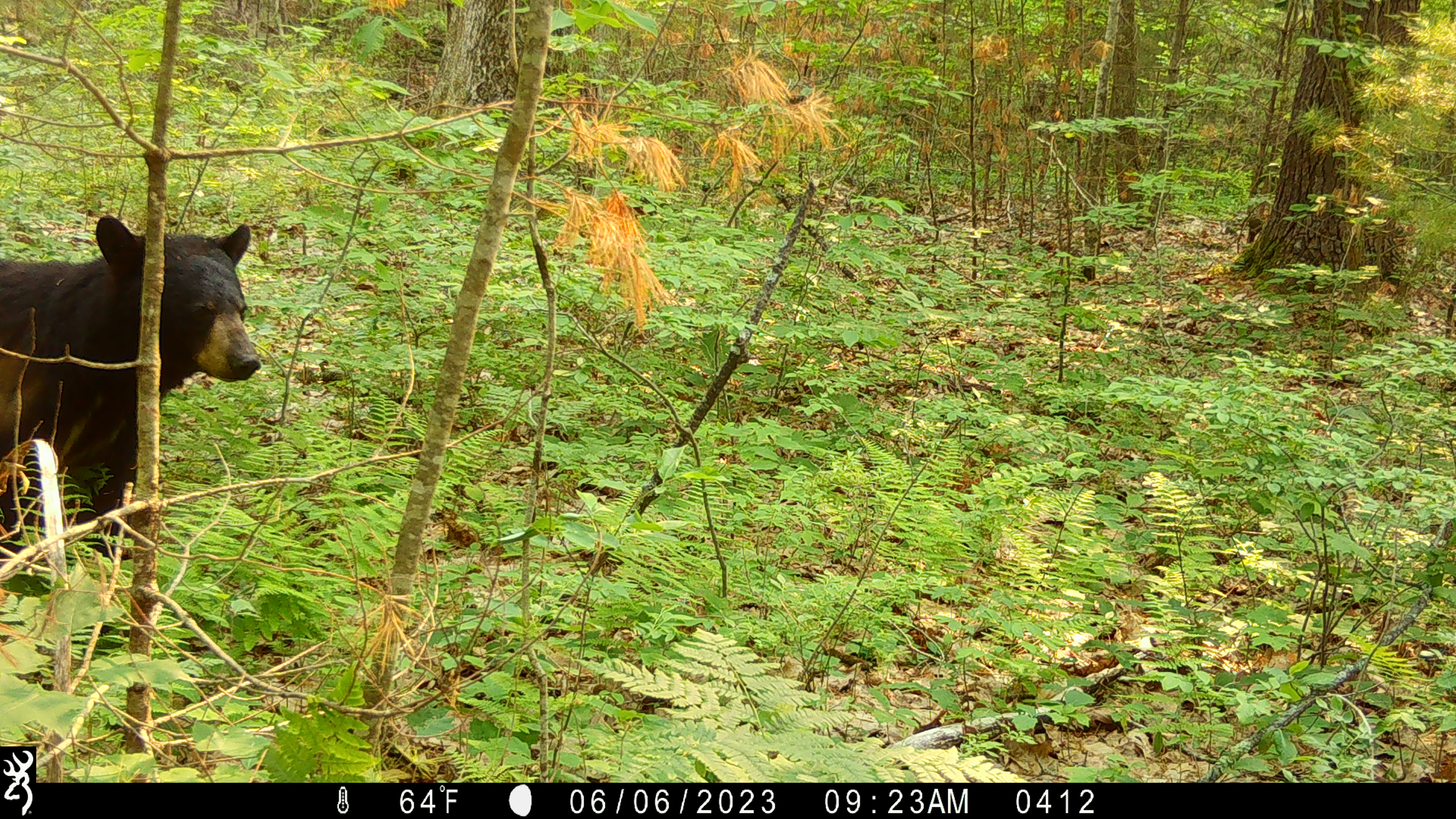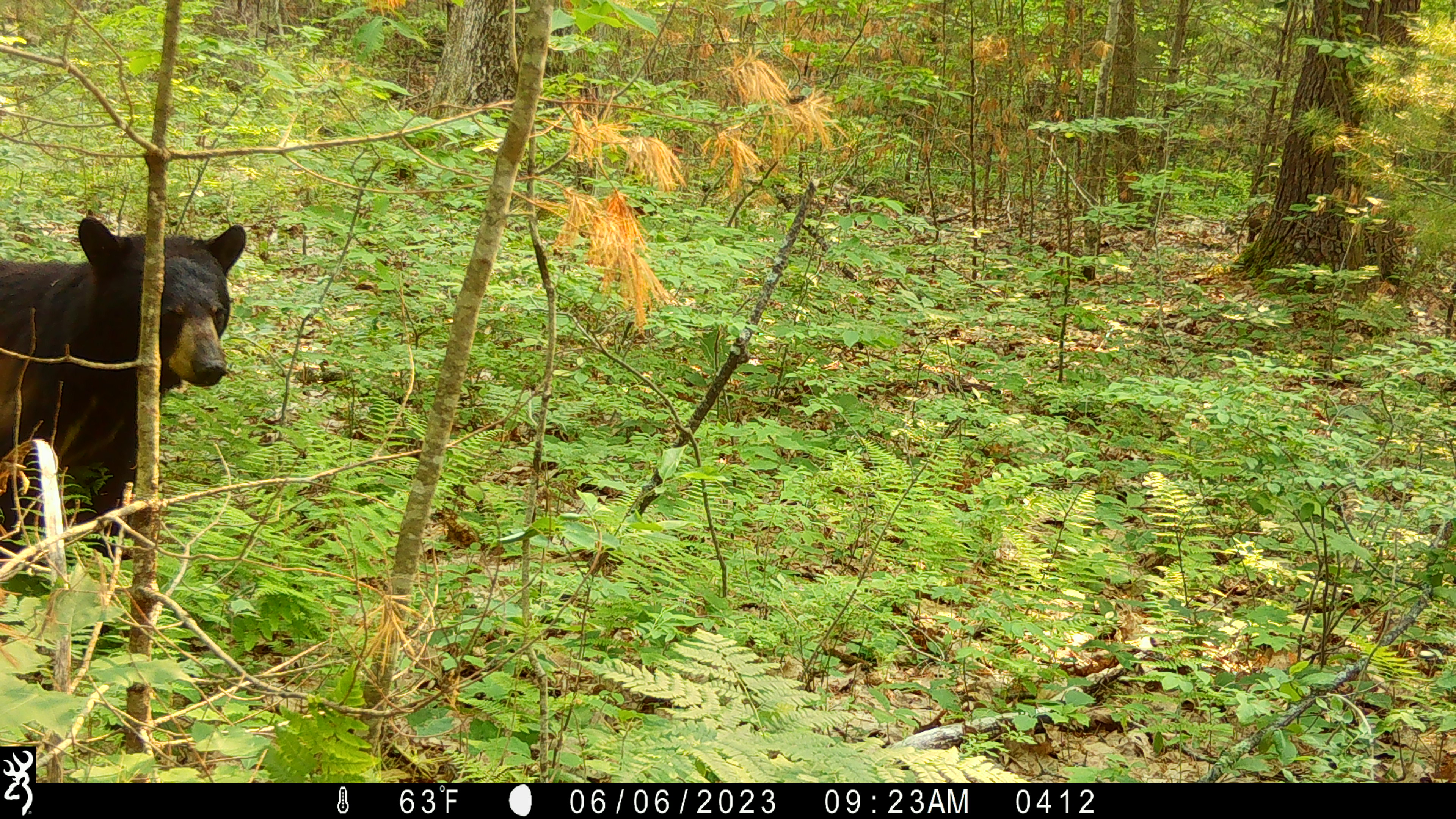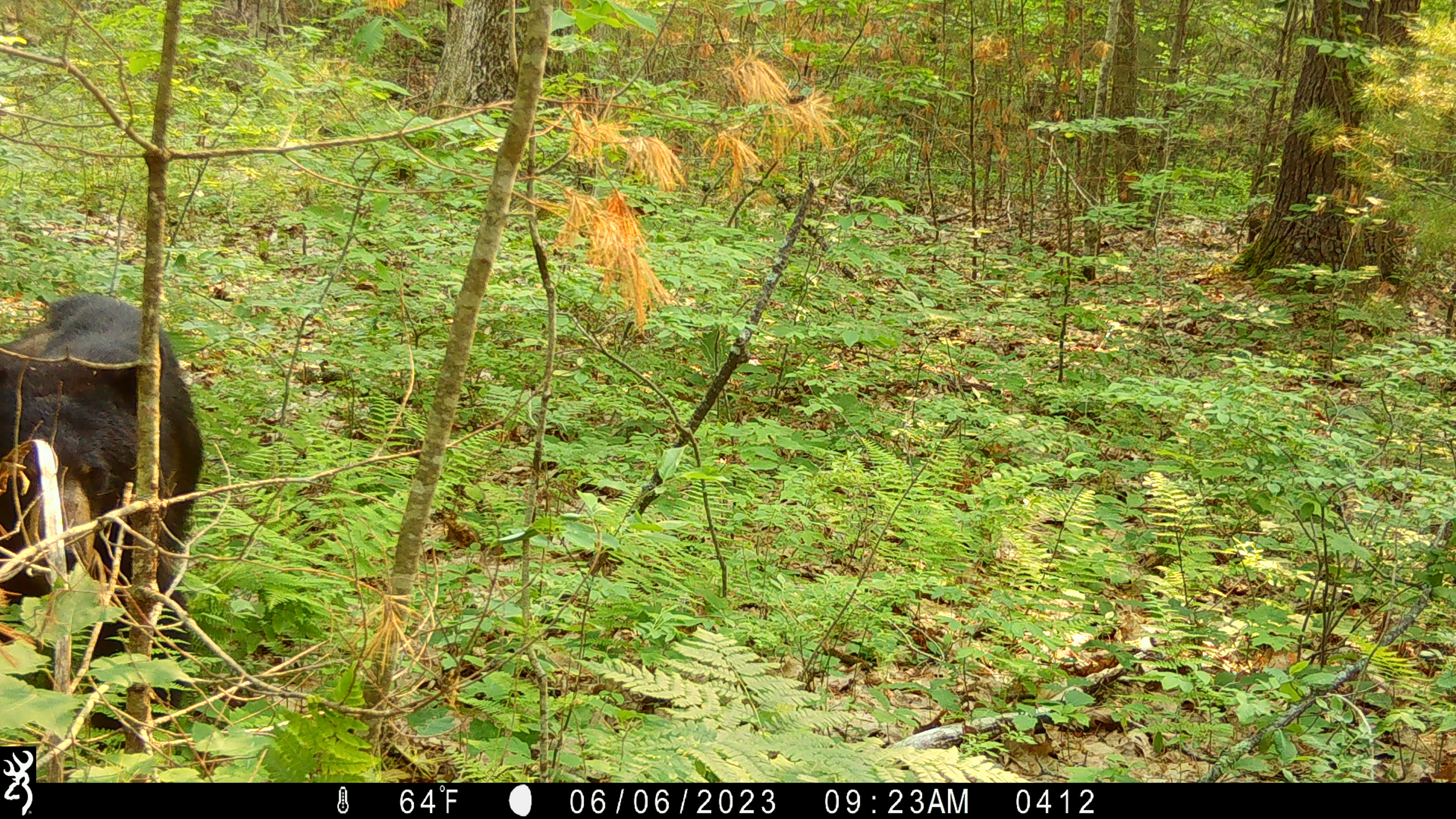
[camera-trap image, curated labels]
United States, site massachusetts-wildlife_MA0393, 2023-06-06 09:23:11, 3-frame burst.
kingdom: Animalia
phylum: Chordata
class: Mammalia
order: Carnivora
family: Ursidae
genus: Ursus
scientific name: Ursus americanus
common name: black bear